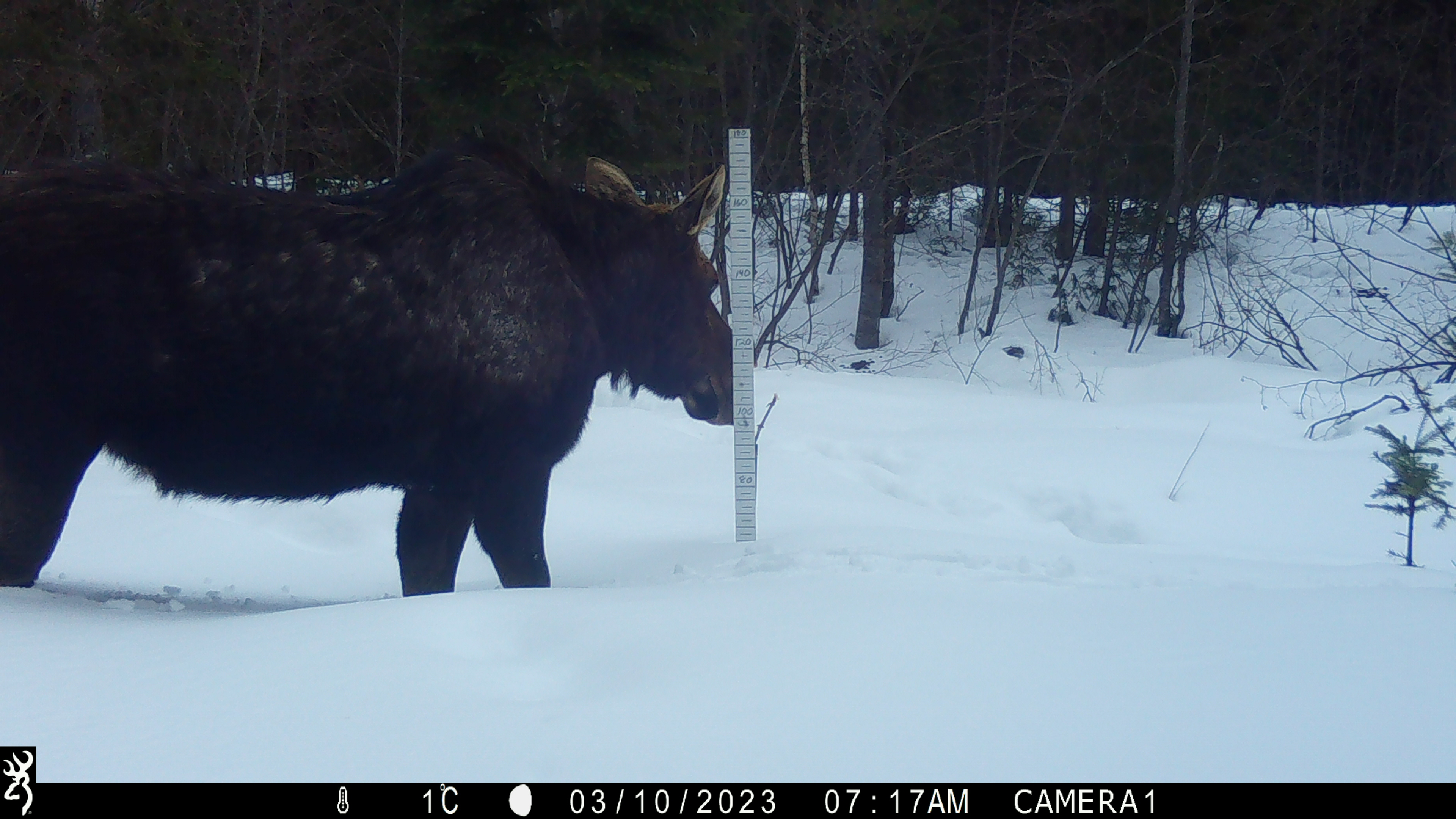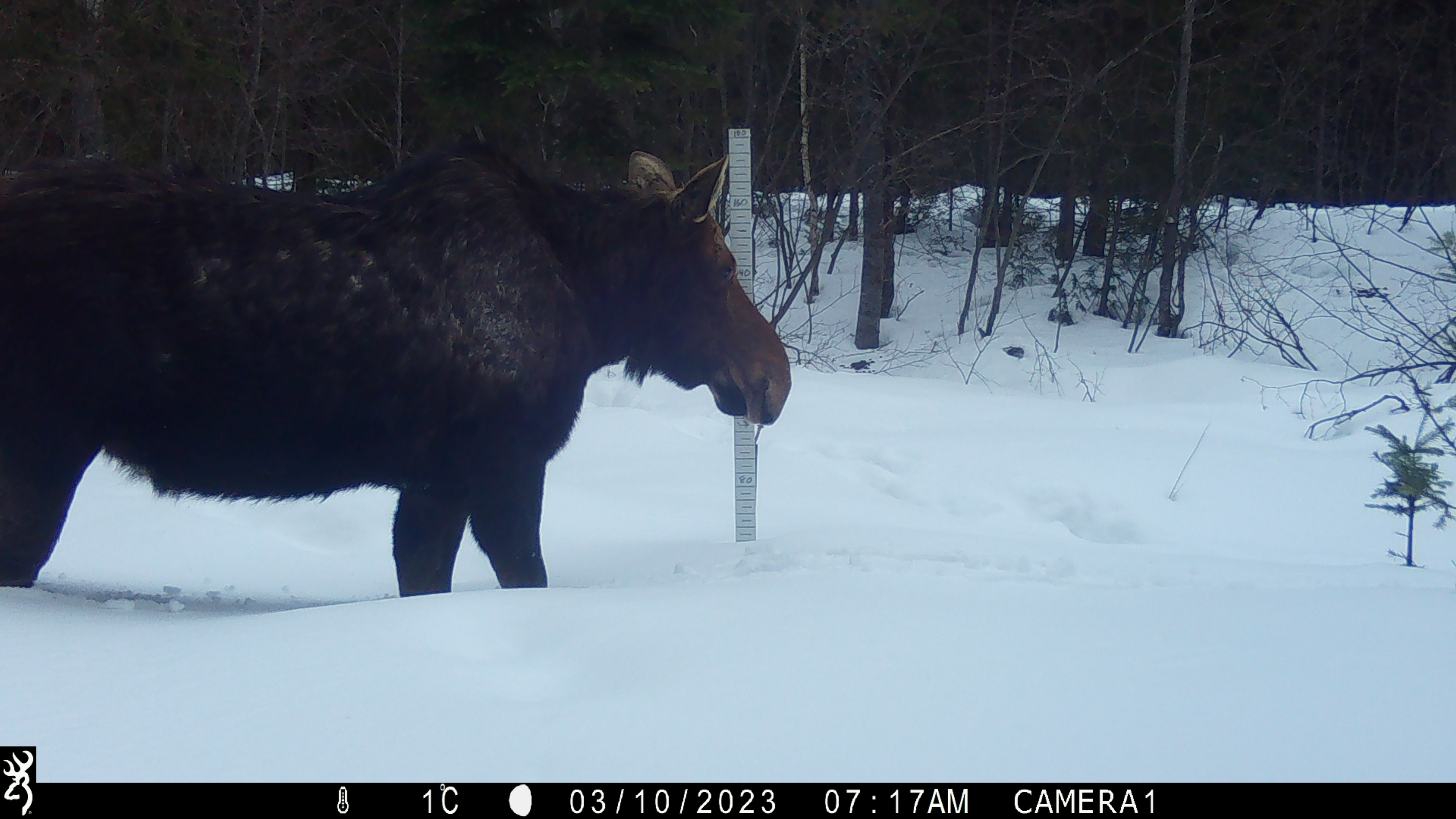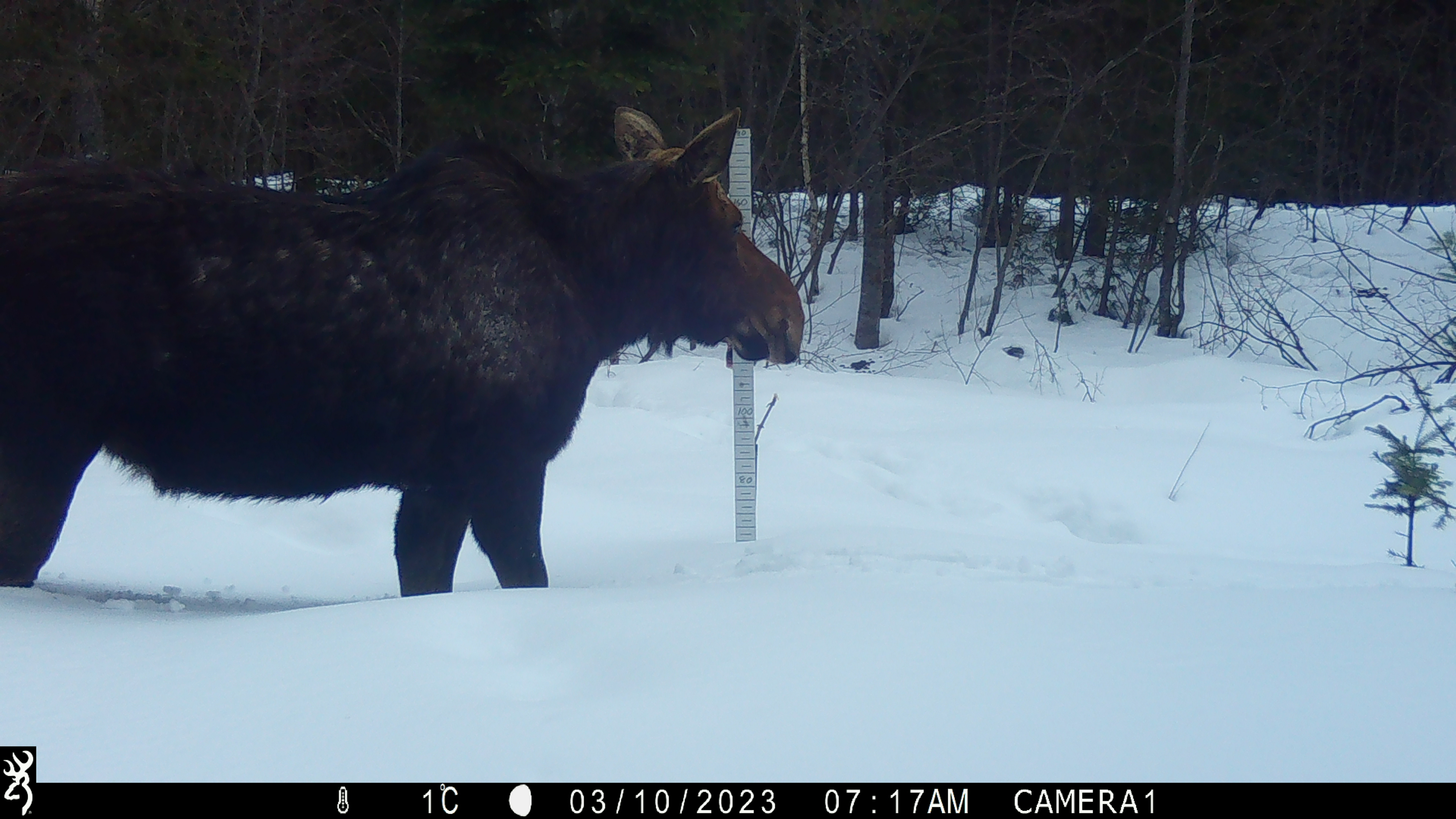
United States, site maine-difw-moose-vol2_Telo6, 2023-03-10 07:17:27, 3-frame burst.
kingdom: Animalia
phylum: Chordata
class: Mammalia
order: Artiodactyla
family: Cervidae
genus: Alces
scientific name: Alces alces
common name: moose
Moose (Alces alces).